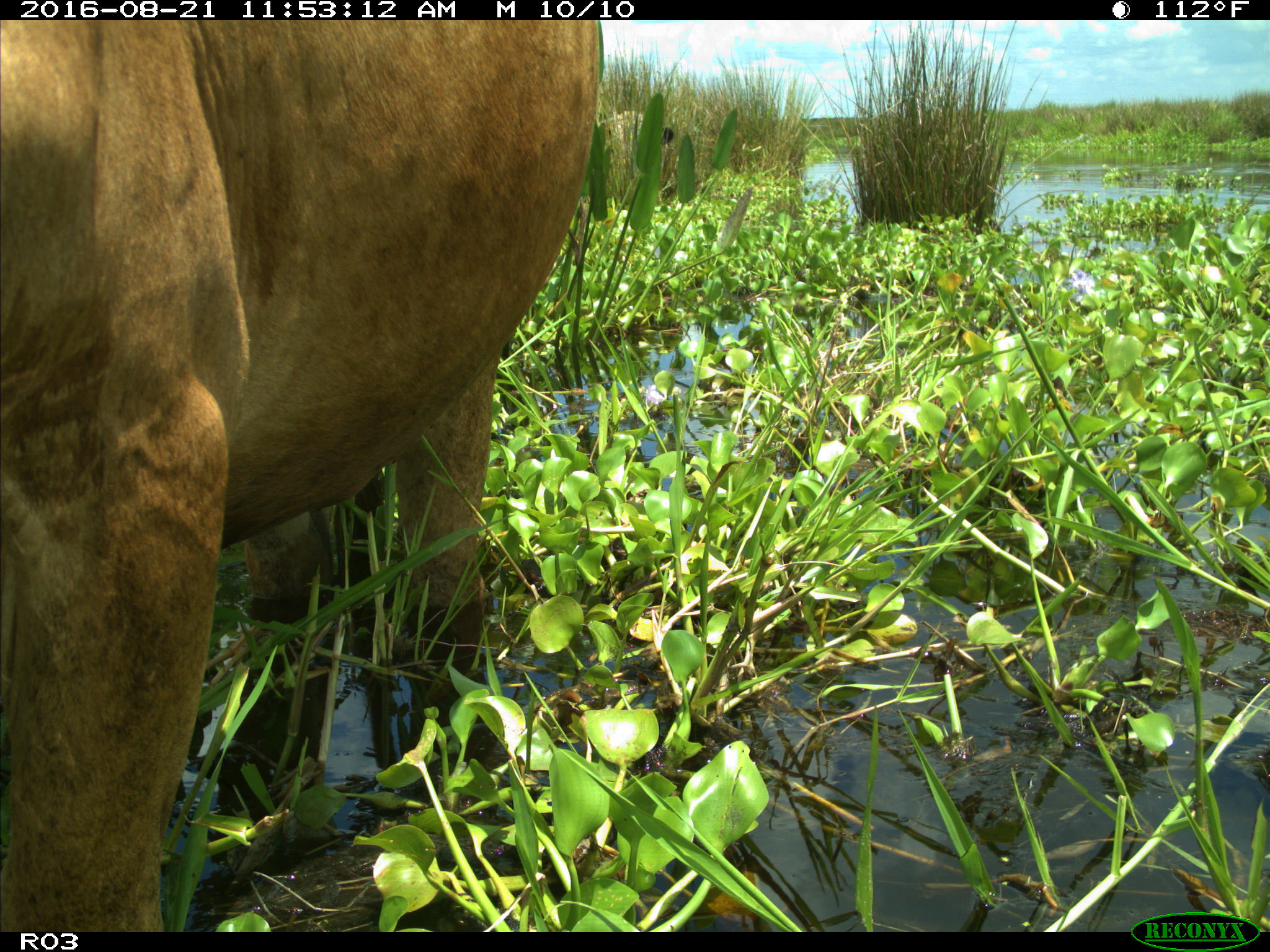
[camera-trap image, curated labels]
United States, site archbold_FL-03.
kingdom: Animalia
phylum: Chordata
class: Mammalia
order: Artiodactyla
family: Bovidae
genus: Bos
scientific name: Bos taurus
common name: domestic cow